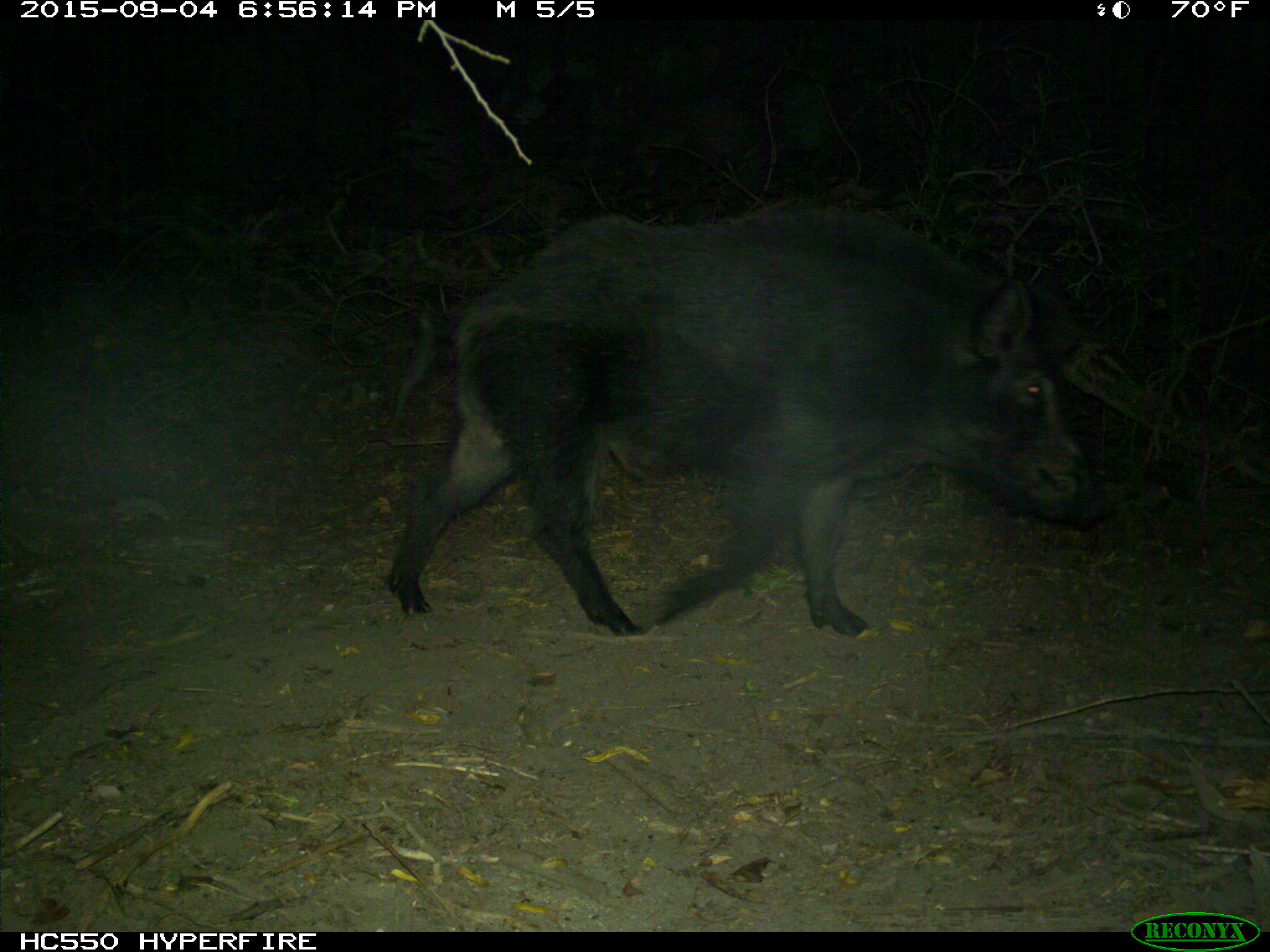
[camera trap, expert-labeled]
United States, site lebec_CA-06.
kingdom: Animalia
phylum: Chordata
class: Mammalia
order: Artiodactyla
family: Suidae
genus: Sus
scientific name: Sus scrofa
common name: wild boar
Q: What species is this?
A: Sus scrofa (wild boar).